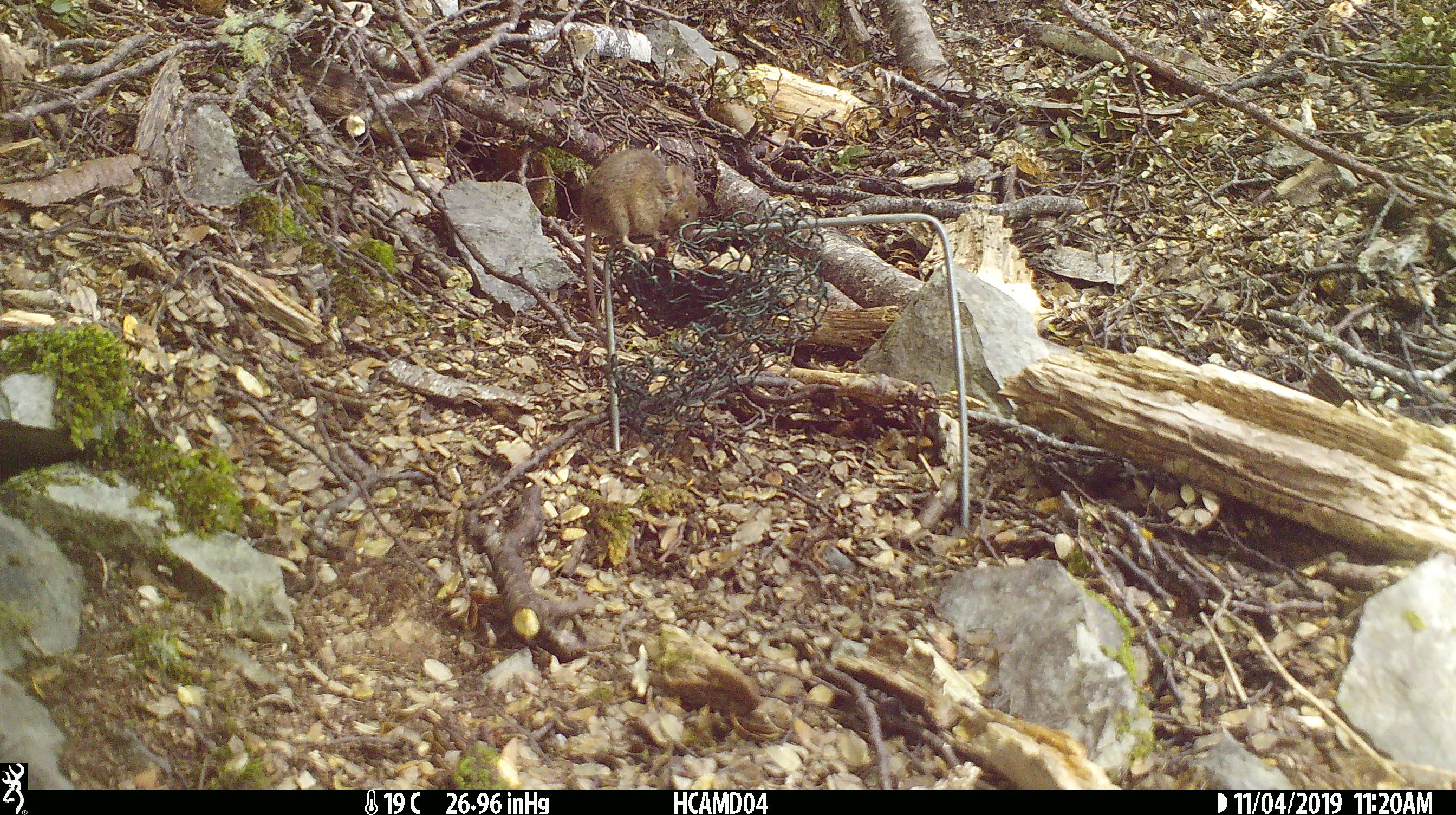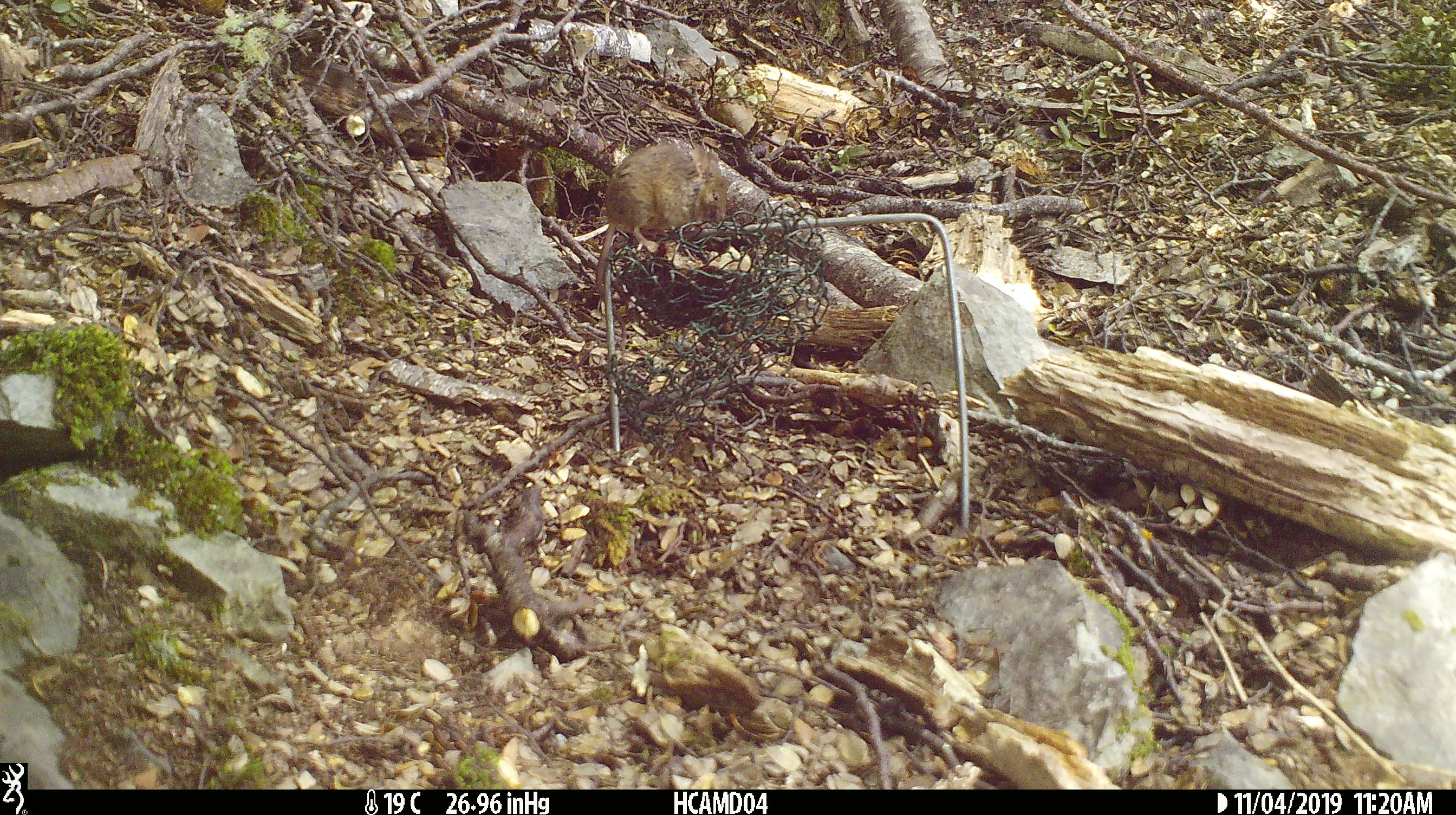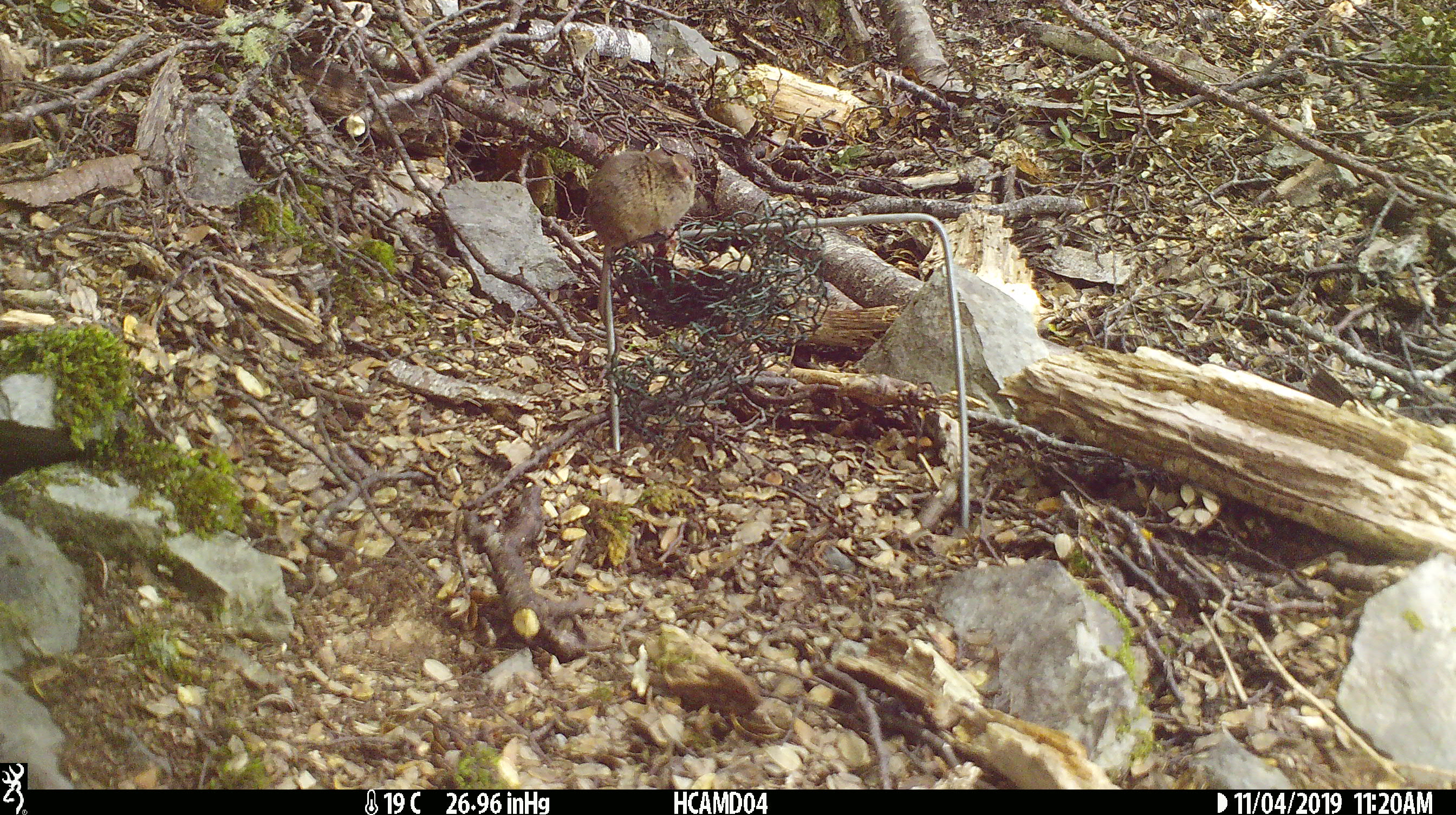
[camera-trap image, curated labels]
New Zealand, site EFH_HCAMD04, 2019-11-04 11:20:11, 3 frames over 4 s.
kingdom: Animalia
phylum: Chordata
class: Mammalia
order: Rodentia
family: Muridae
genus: Mus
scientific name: Mus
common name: mouse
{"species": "mouse (Mus)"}